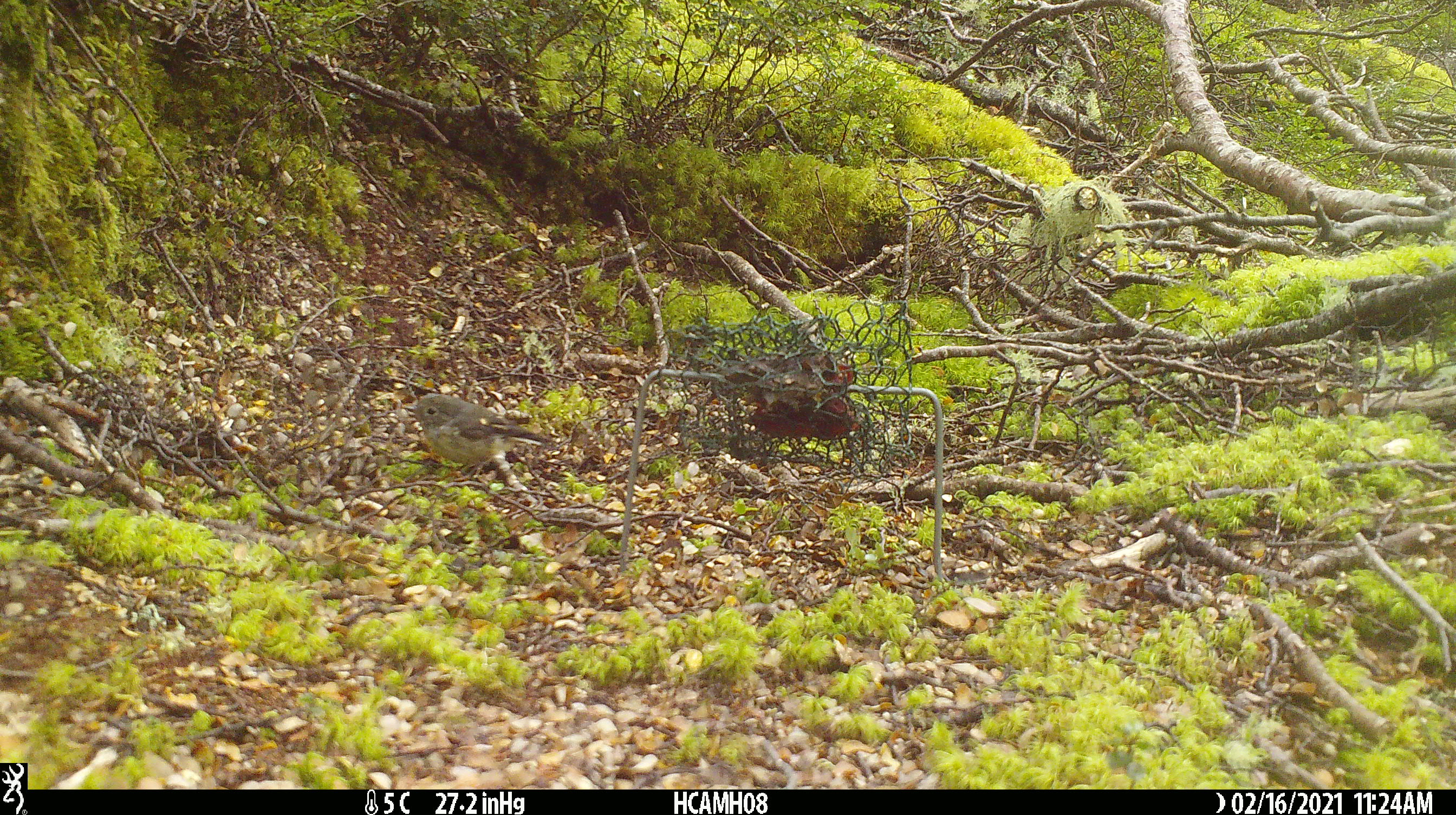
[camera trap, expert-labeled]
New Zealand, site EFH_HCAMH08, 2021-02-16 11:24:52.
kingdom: Animalia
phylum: Chordata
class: Aves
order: Passeriformes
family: Petroicidae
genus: Petroica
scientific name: Petroica macrocephala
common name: tomtit